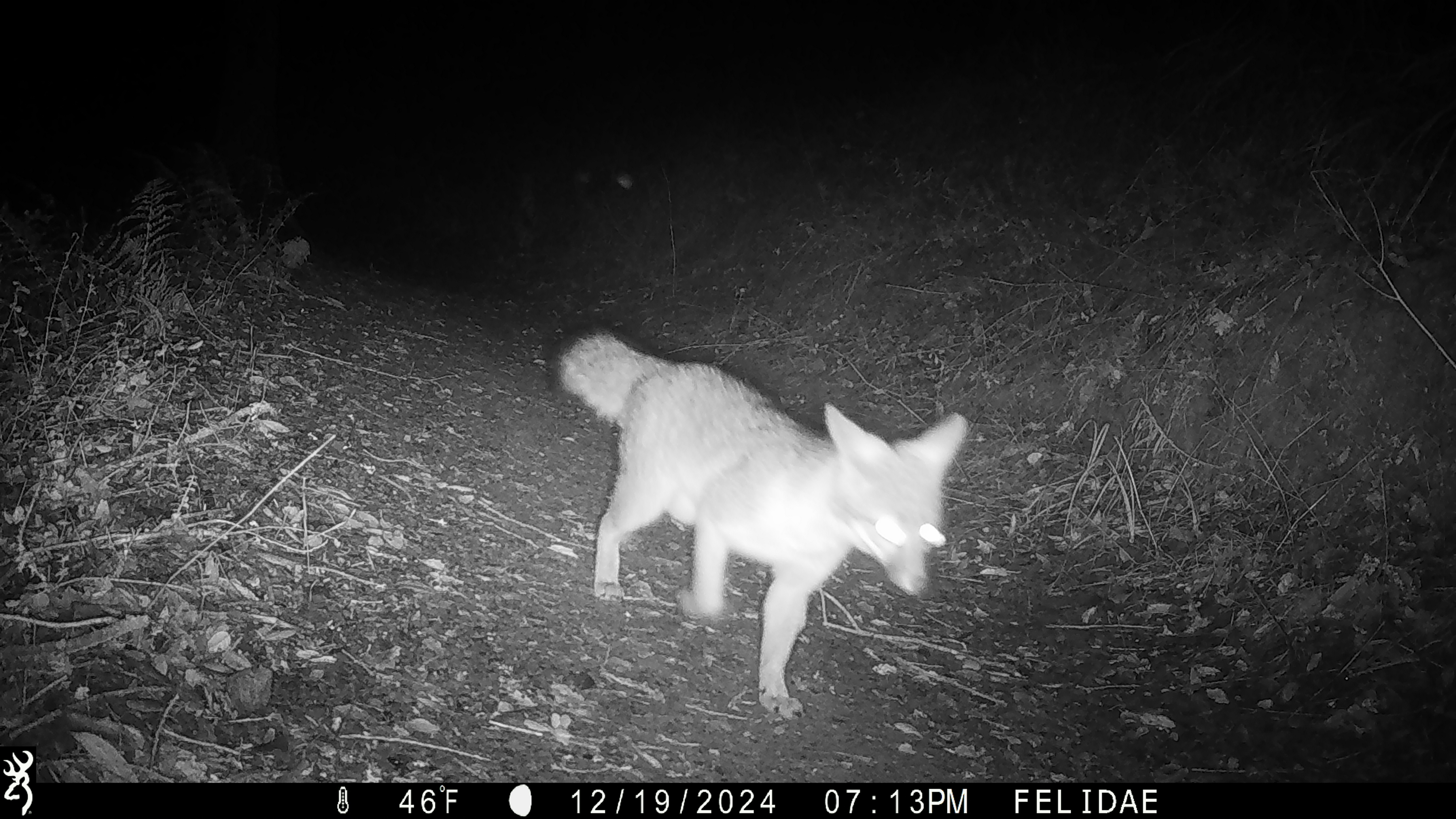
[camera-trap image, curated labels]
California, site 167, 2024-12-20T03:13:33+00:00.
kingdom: Animalia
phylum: Chordata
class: Mammalia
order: Carnivora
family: Canidae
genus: Urocyon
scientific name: Urocyon cinereoargenteus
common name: gray fox